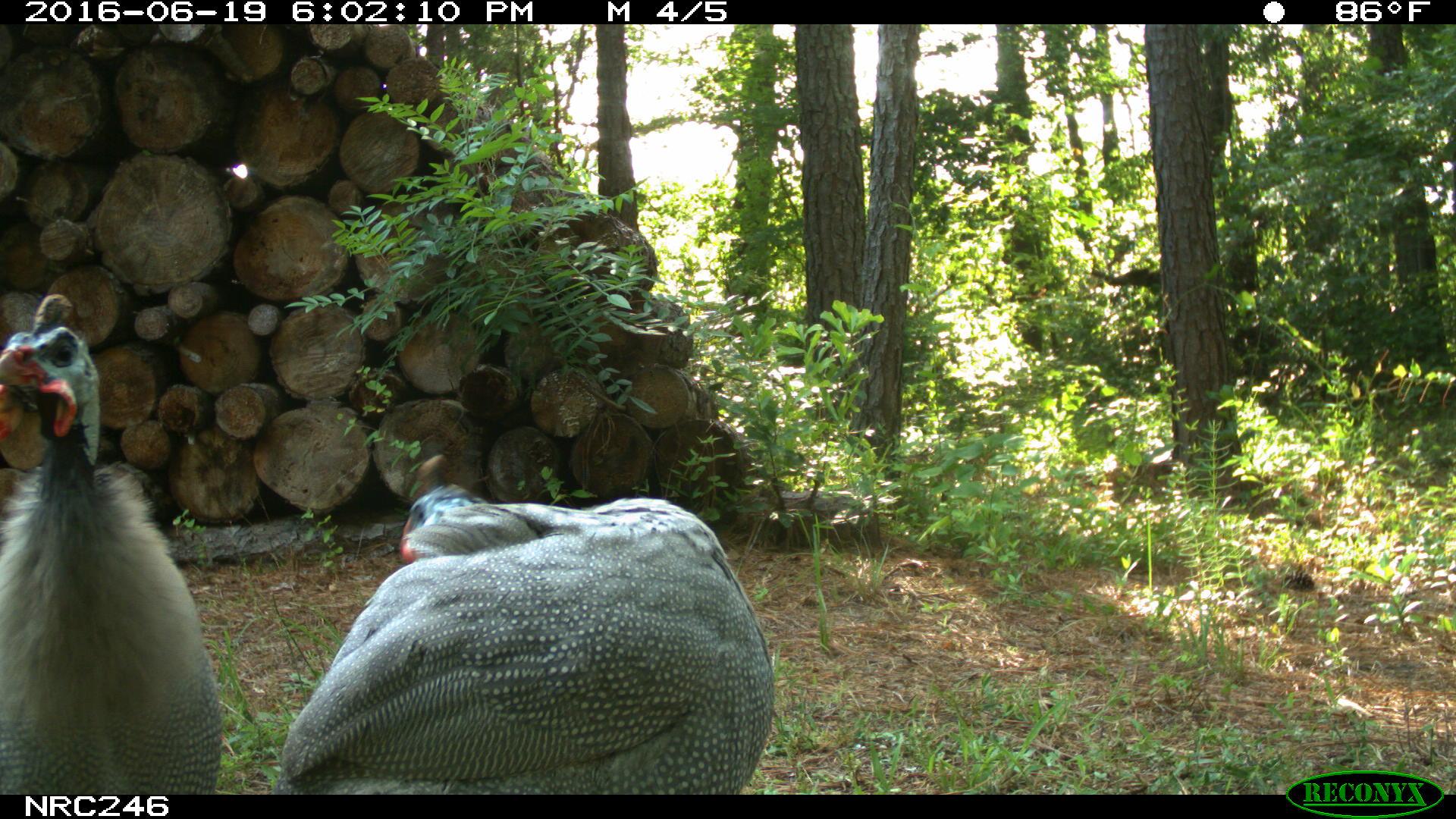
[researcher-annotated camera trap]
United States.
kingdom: Animalia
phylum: Chordata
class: Aves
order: Galliformes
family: Phasianidae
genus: Meleagris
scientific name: Meleagris gallopavo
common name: wild turkey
Wild Turkey (Meleagris gallopavo).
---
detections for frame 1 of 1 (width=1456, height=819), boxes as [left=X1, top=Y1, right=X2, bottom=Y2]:
Wild Turkey: [left=280, top=497, right=794, bottom=784]; [left=5, top=287, right=223, bottom=803]